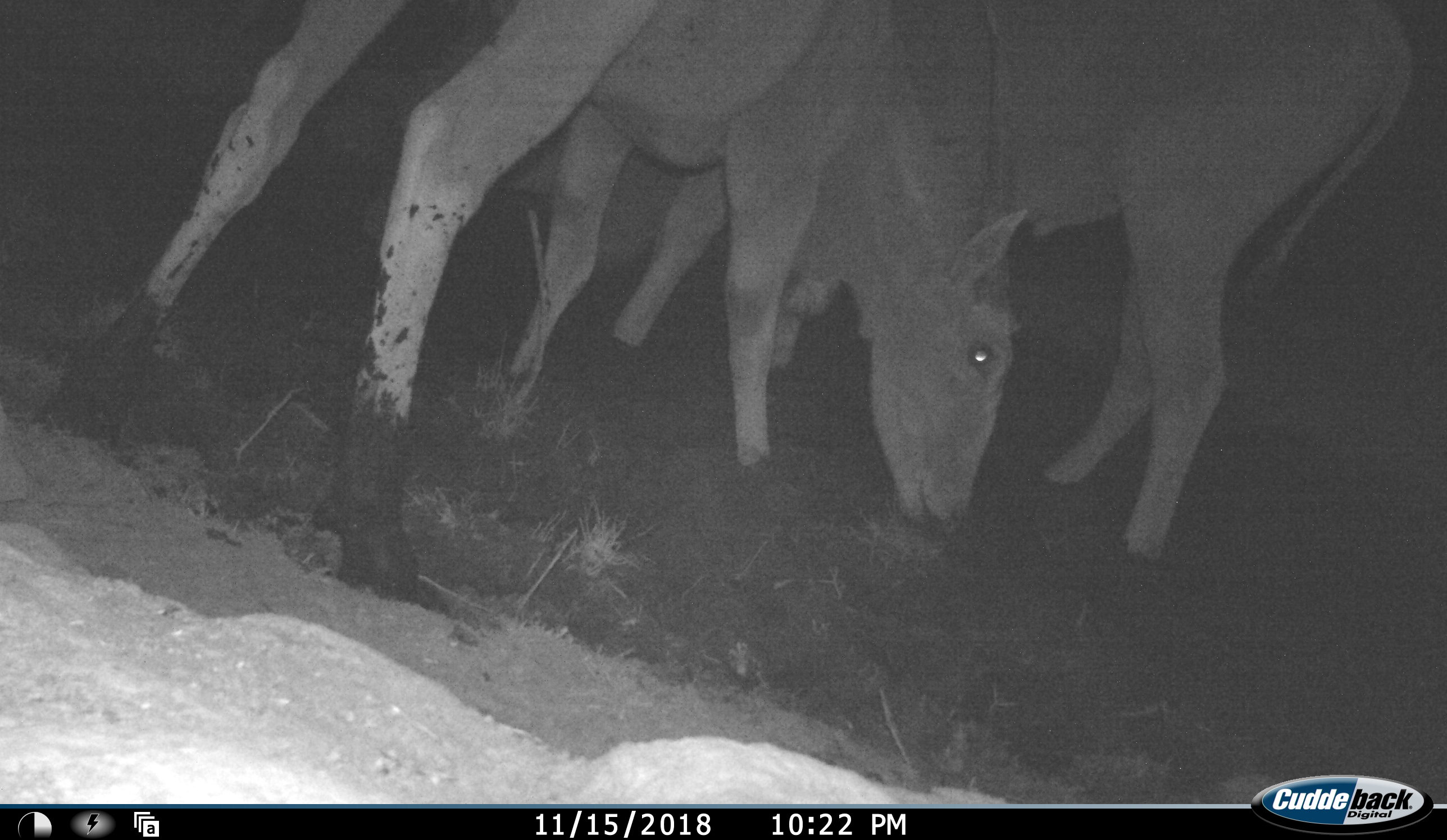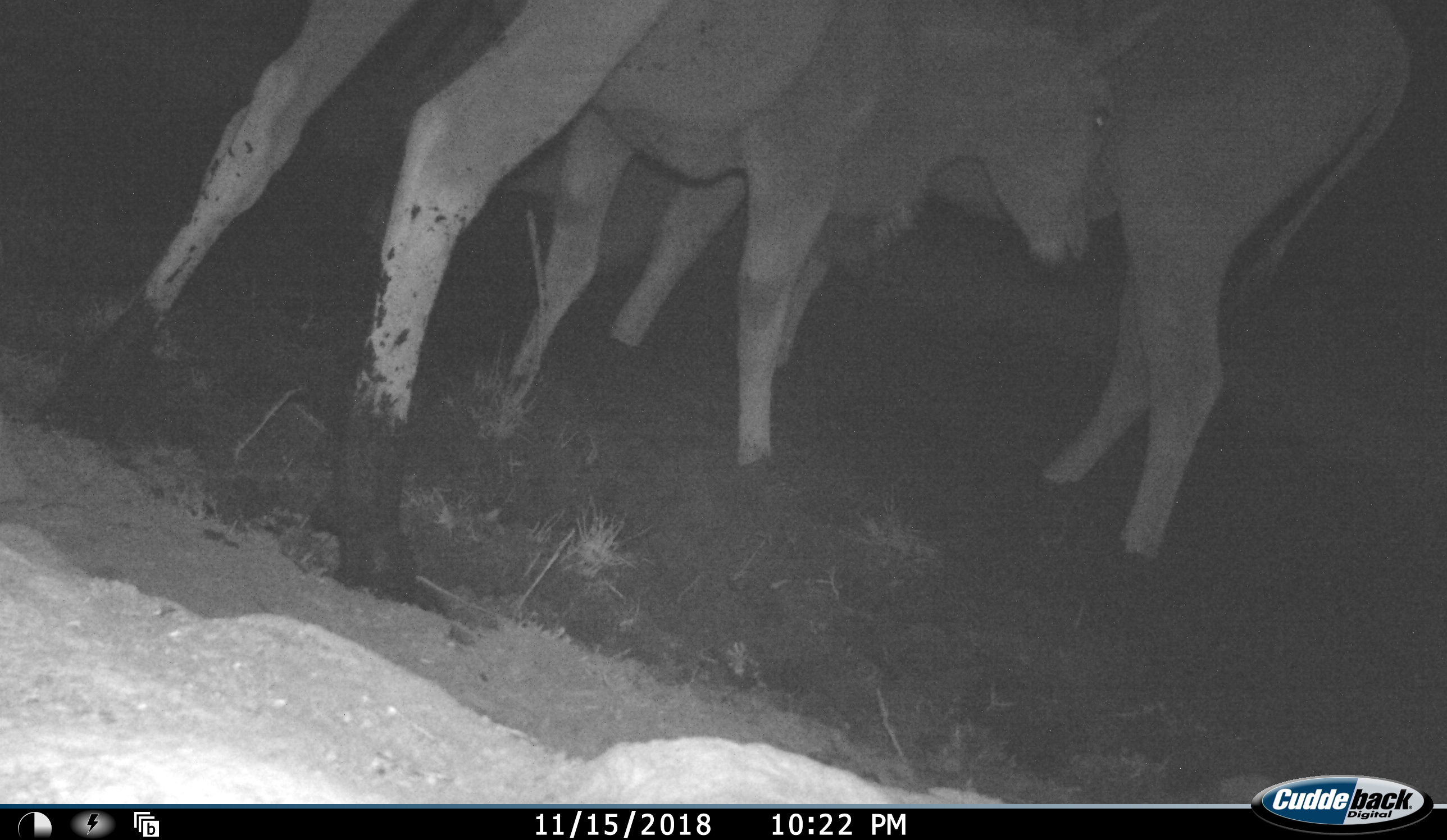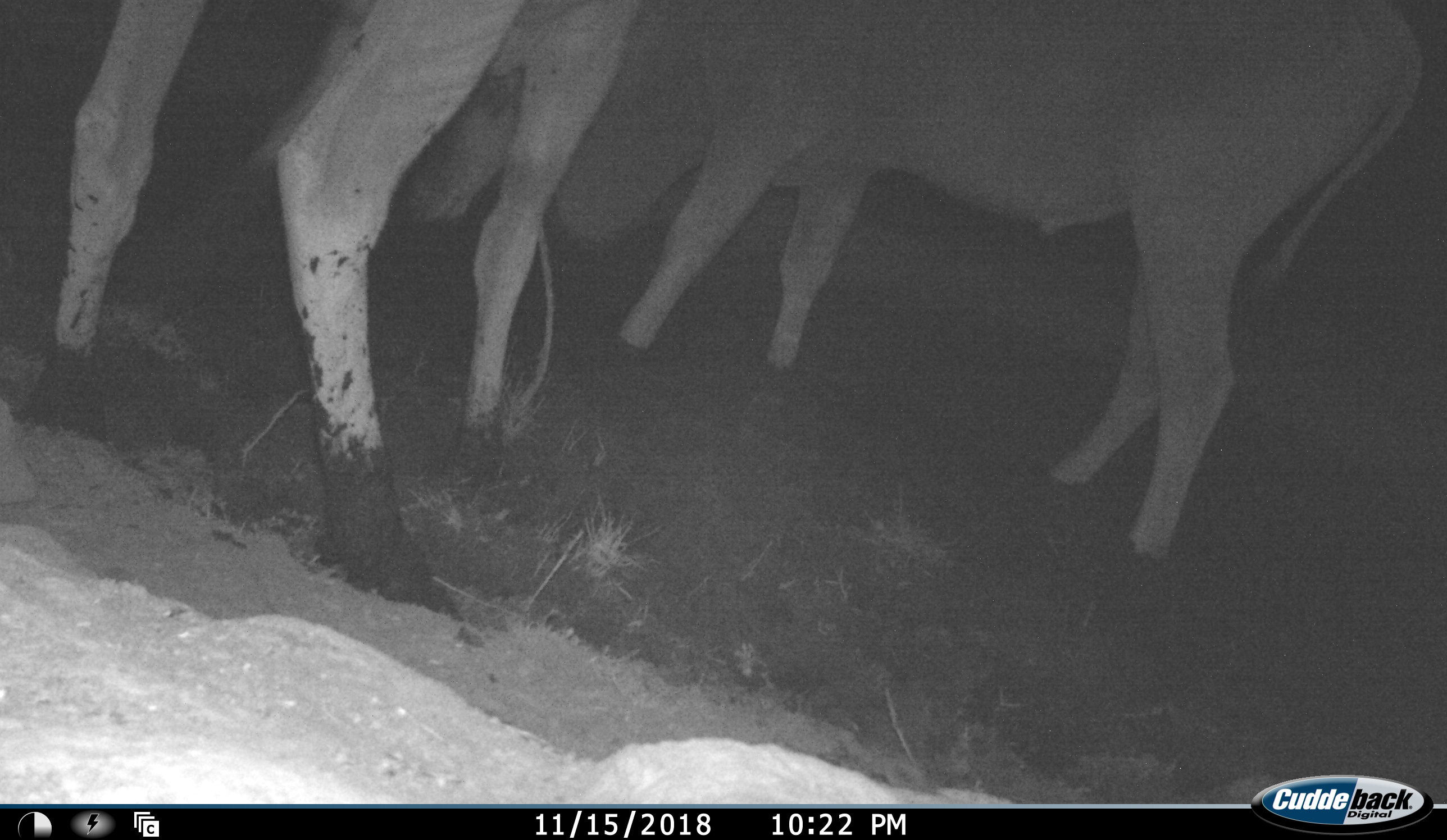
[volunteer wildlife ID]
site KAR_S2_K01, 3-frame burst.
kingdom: Animalia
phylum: Chordata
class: Mammalia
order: Artiodactyla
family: Bovidae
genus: Tragelaphus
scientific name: Tragelaphus oryx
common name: eland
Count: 2.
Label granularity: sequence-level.